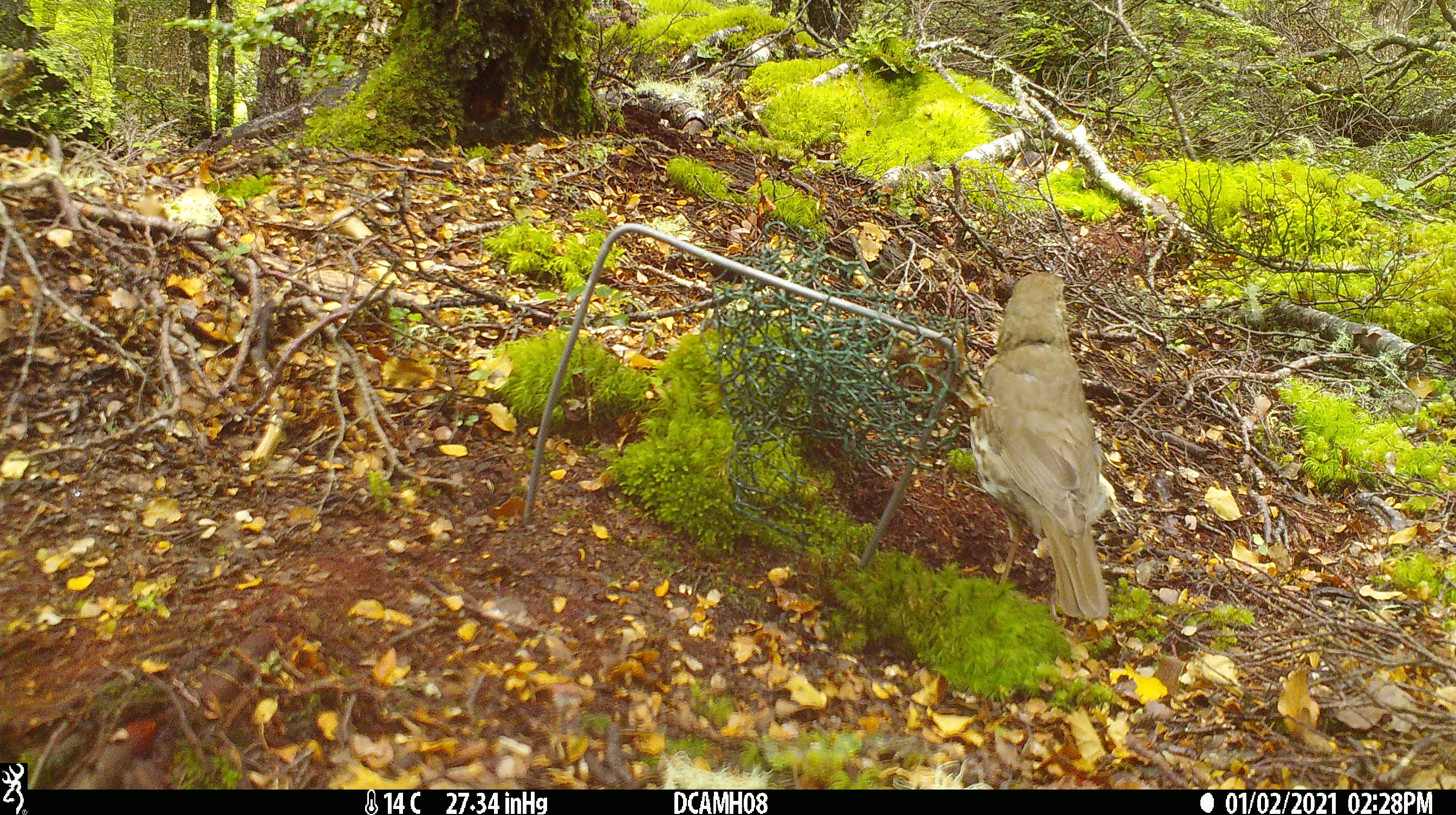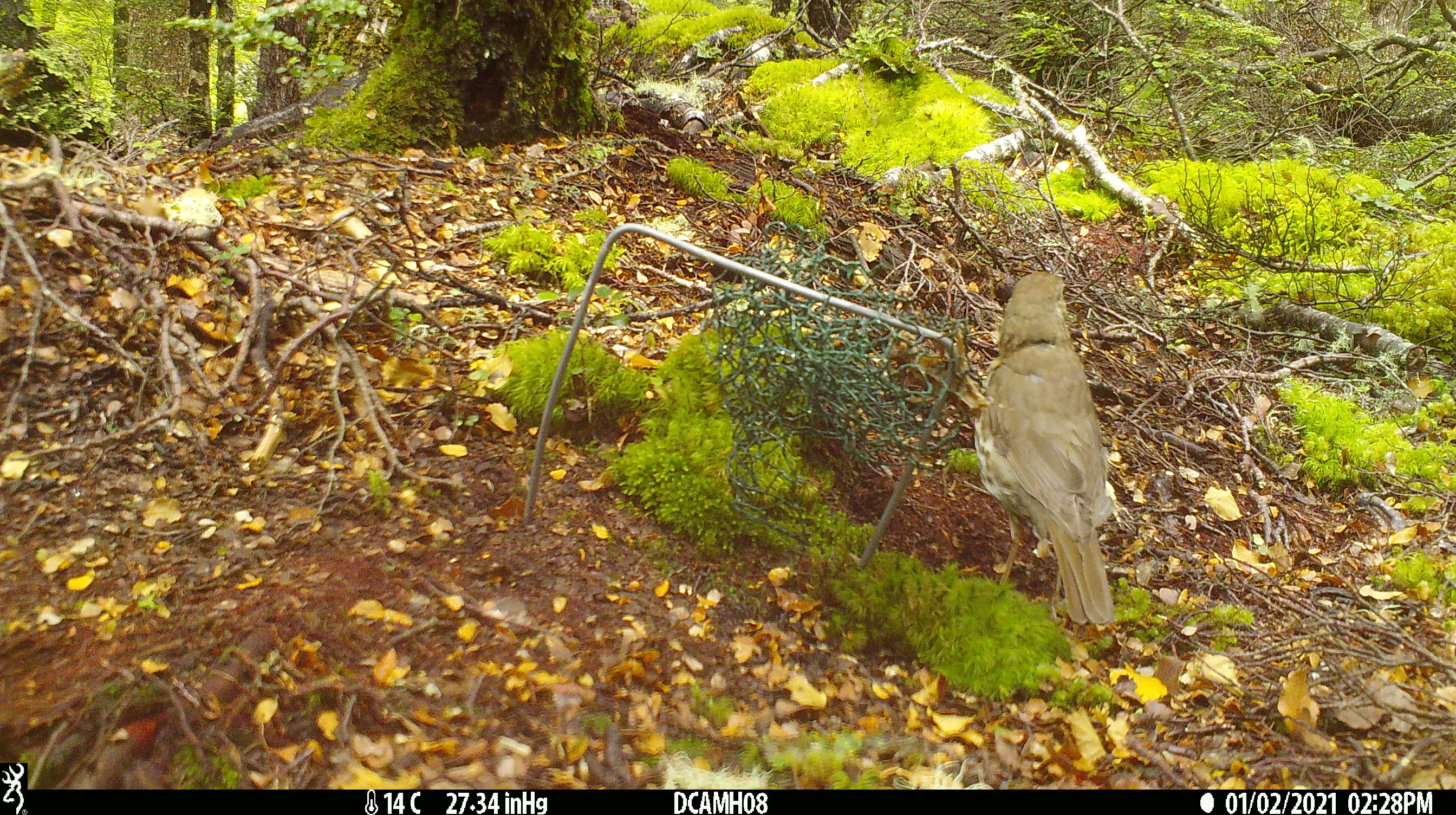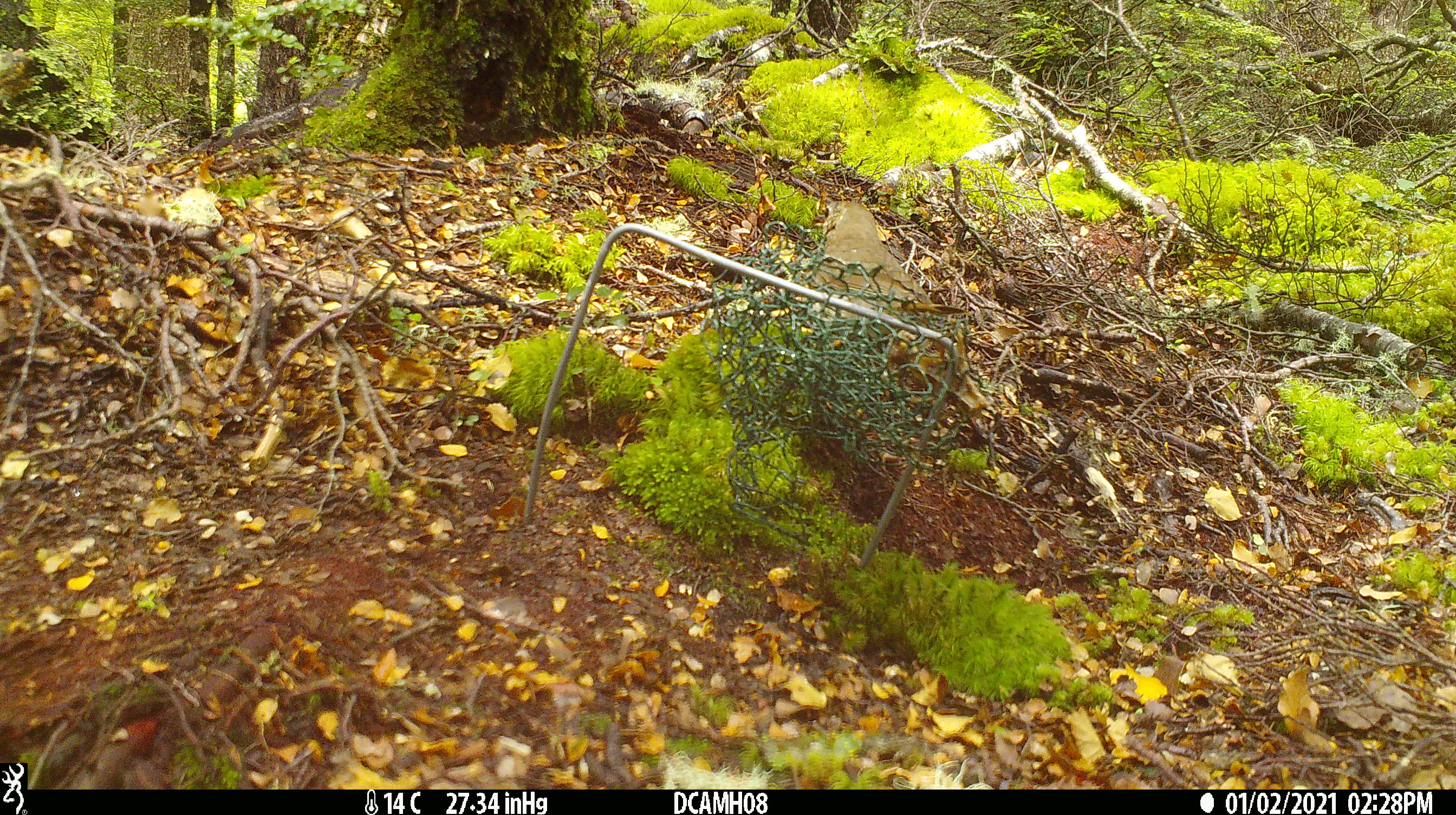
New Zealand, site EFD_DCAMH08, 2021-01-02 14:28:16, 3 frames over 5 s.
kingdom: Animalia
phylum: Chordata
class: Aves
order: Passeriformes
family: Turdidae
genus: Turdus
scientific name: Turdus philomelos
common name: song thrush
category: thrush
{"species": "thrush (song thrush) (Turdus philomelos)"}